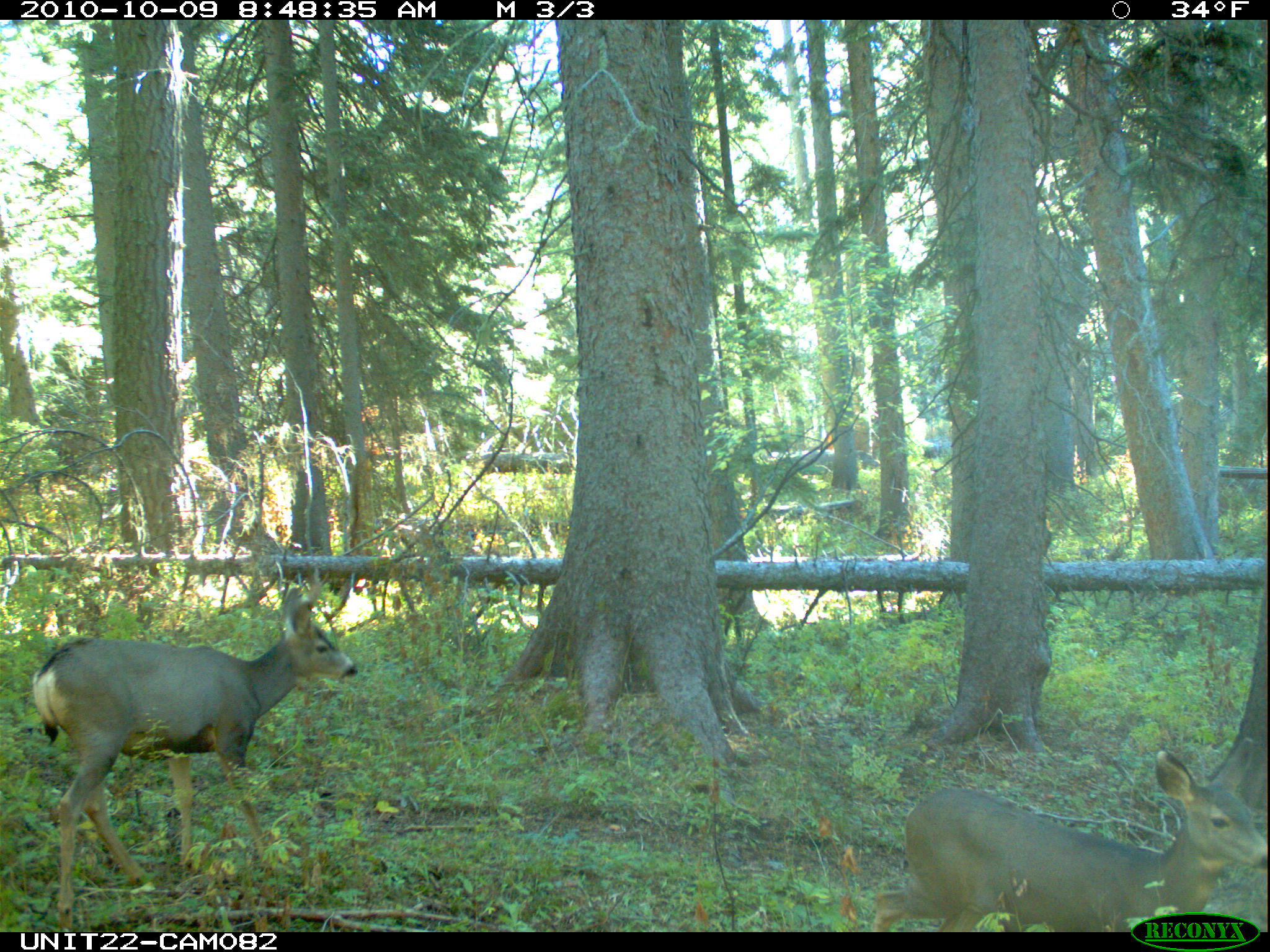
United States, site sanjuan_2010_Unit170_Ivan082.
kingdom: Animalia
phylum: Chordata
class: Mammalia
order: Artiodactyla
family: Cervidae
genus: Odocoileus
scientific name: Odocoileus hemionus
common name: mule deer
Odocoileus hemionus (mule deer).